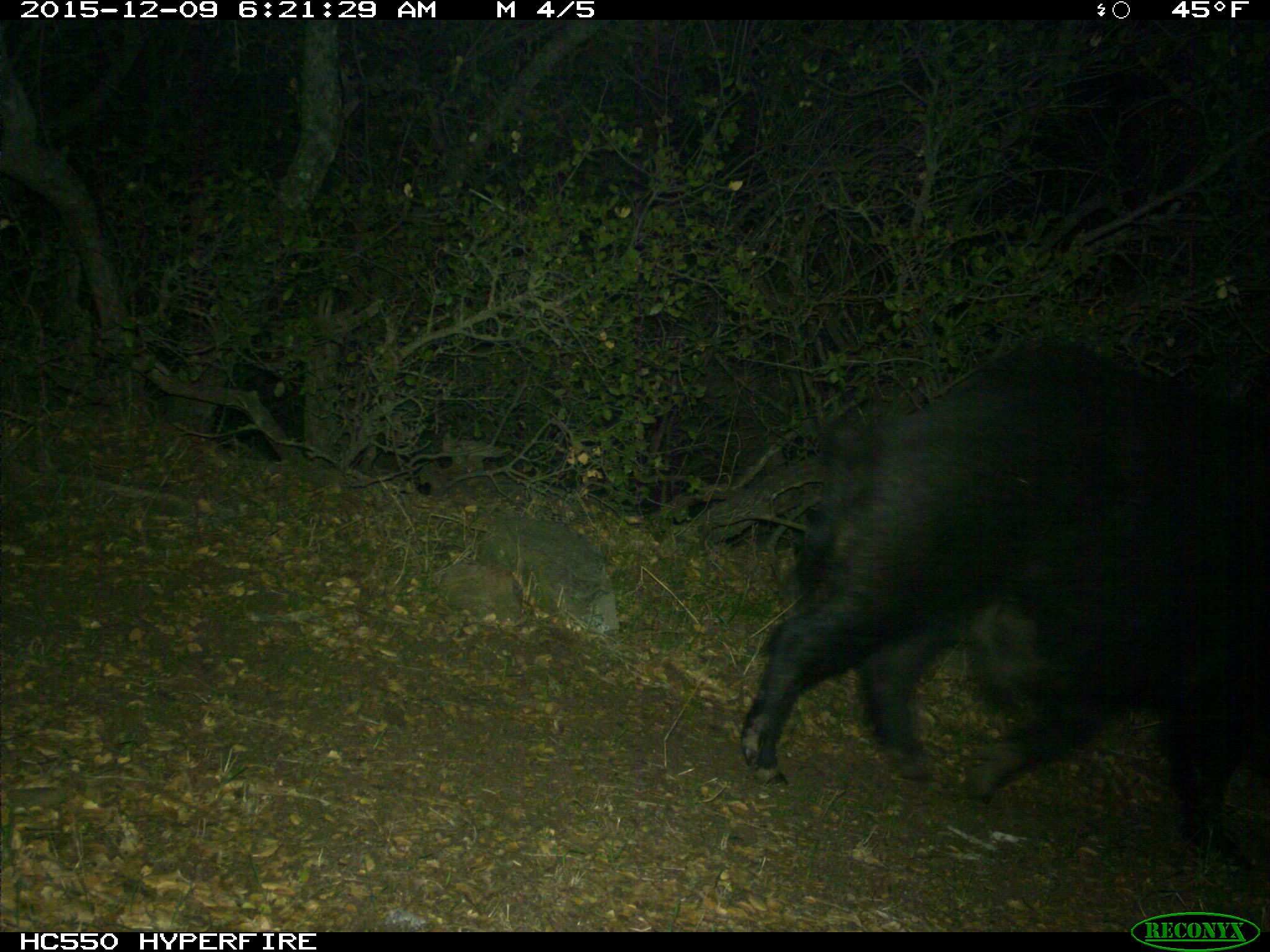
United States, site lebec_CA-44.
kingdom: Animalia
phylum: Chordata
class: Mammalia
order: Artiodactyla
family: Suidae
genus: Sus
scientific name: Sus scrofa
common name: wild boar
Sus scrofa (wild boar).